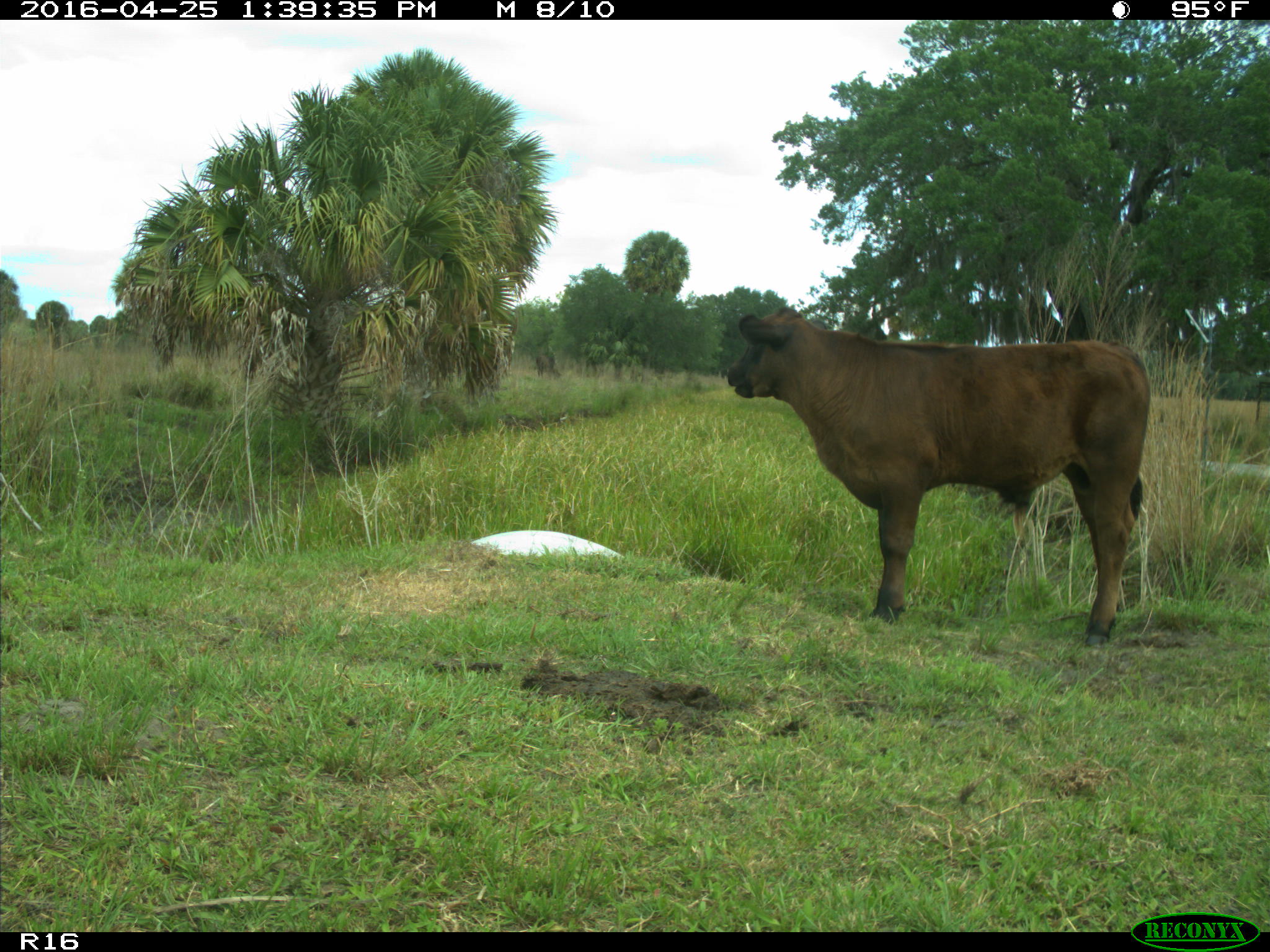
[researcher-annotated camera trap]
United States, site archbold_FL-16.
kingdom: Animalia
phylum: Chordata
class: Mammalia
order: Artiodactyla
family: Bovidae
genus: Bos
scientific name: Bos taurus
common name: domestic cow